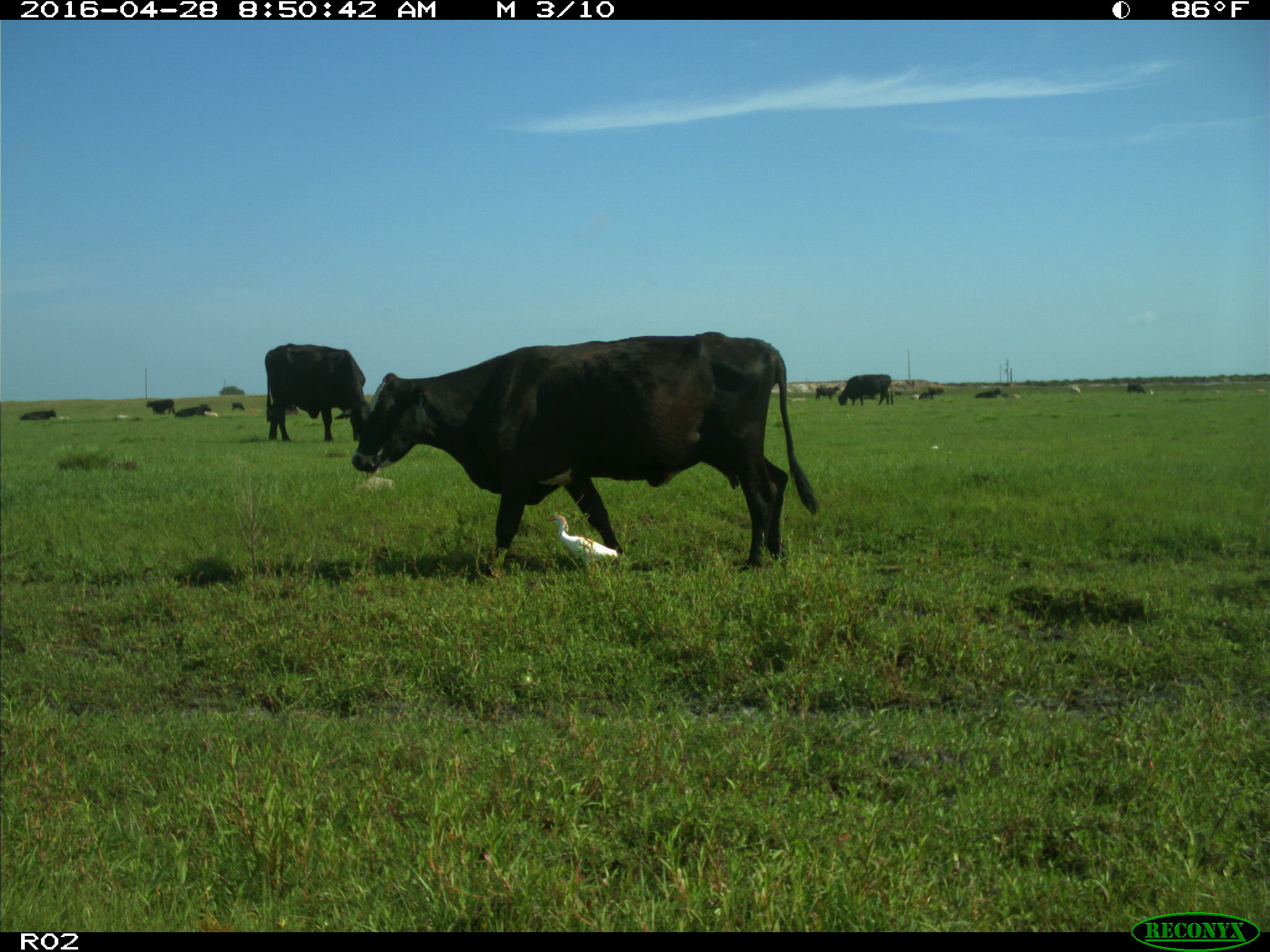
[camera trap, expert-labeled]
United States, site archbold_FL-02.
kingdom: Animalia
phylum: Chordata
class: Mammalia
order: Artiodactyla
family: Bovidae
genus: Bos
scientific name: Bos taurus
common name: domestic cow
Bos taurus (domestic cow).